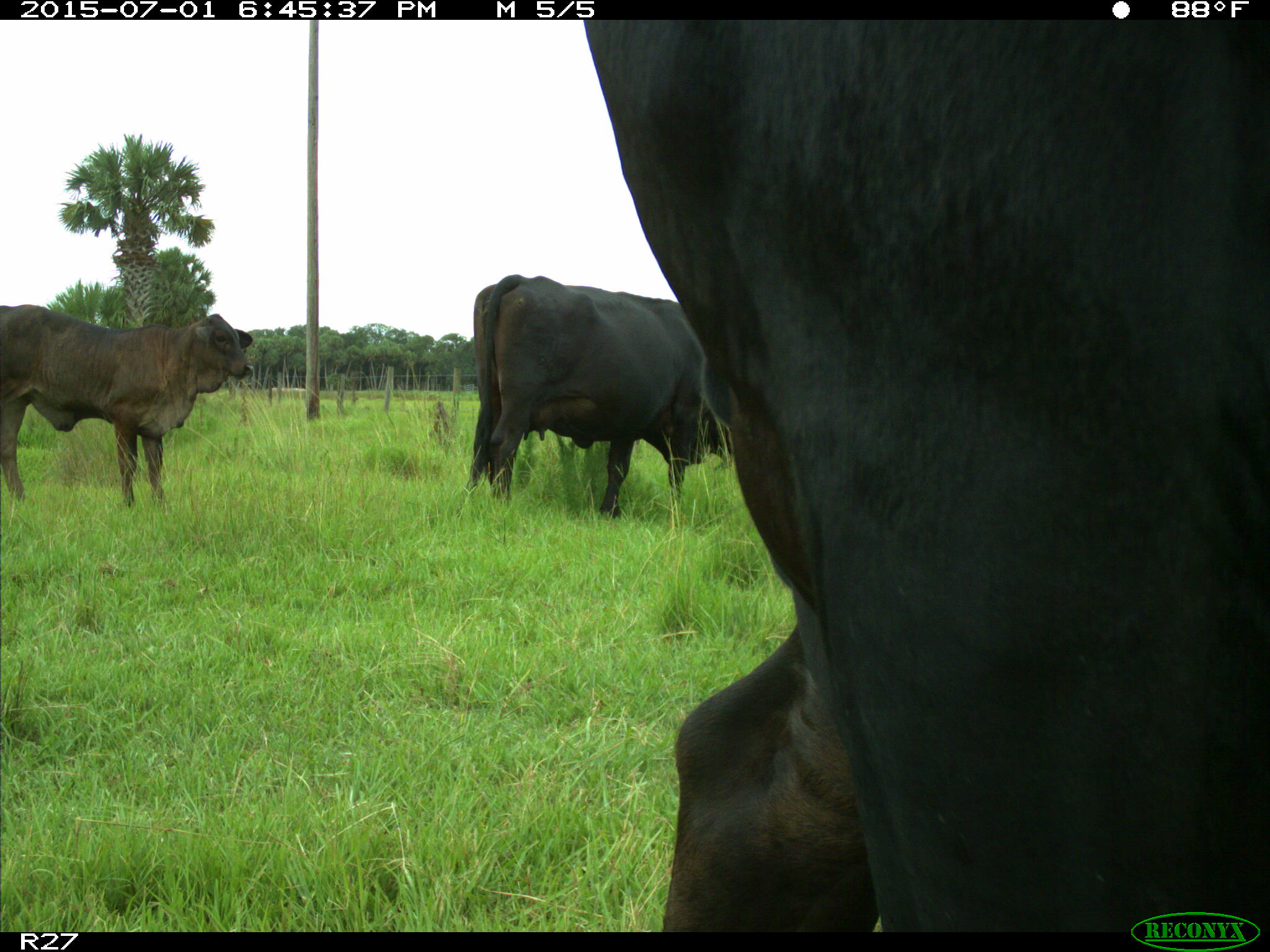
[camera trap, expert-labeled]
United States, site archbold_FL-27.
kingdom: Animalia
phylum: Chordata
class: Mammalia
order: Artiodactyla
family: Bovidae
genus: Bos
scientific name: Bos taurus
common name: domestic cow